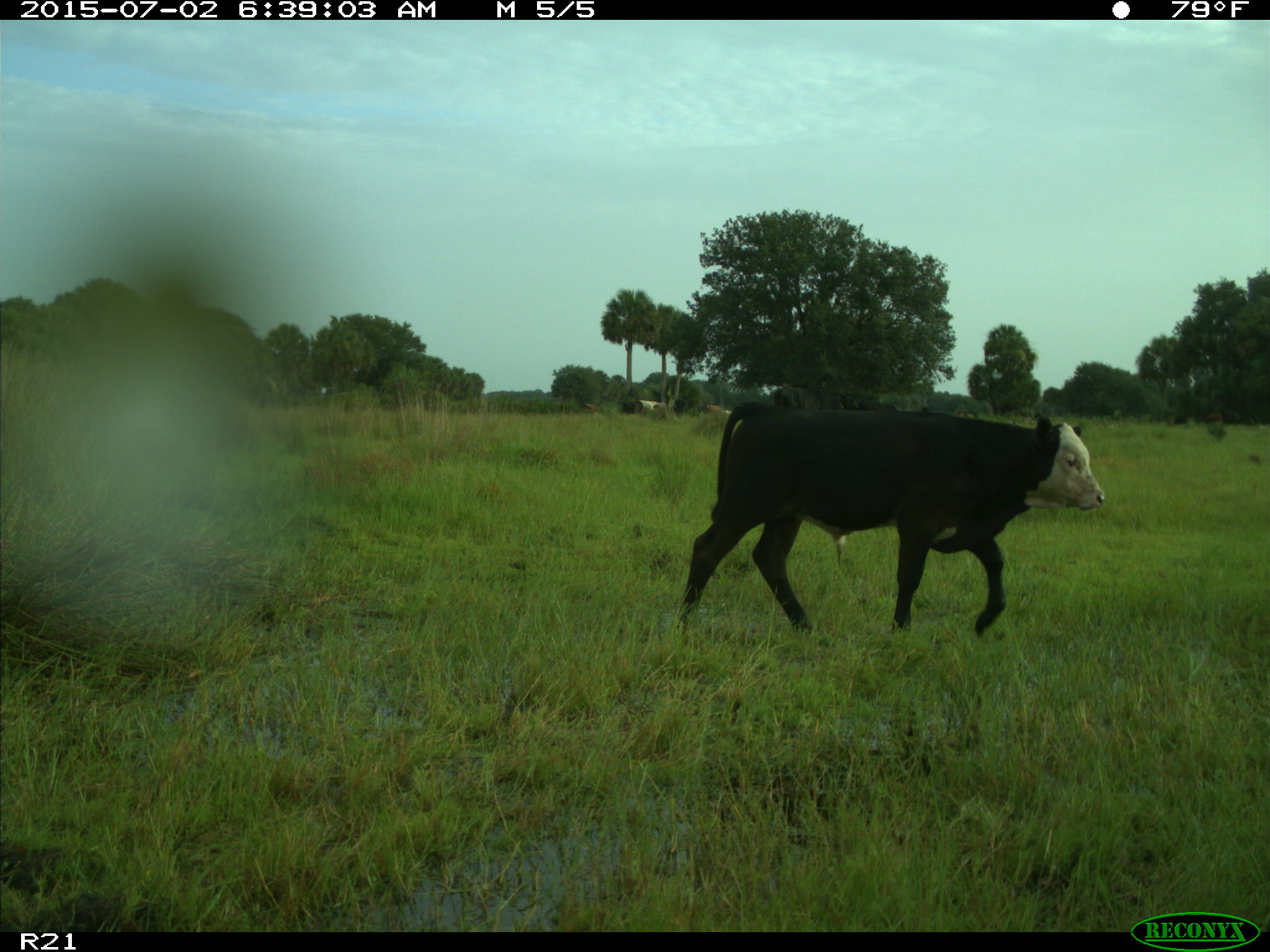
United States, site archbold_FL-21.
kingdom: Animalia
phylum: Chordata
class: Mammalia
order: Artiodactyla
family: Bovidae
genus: Bos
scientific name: Bos taurus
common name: domestic cow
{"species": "Bos taurus (domestic cow)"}